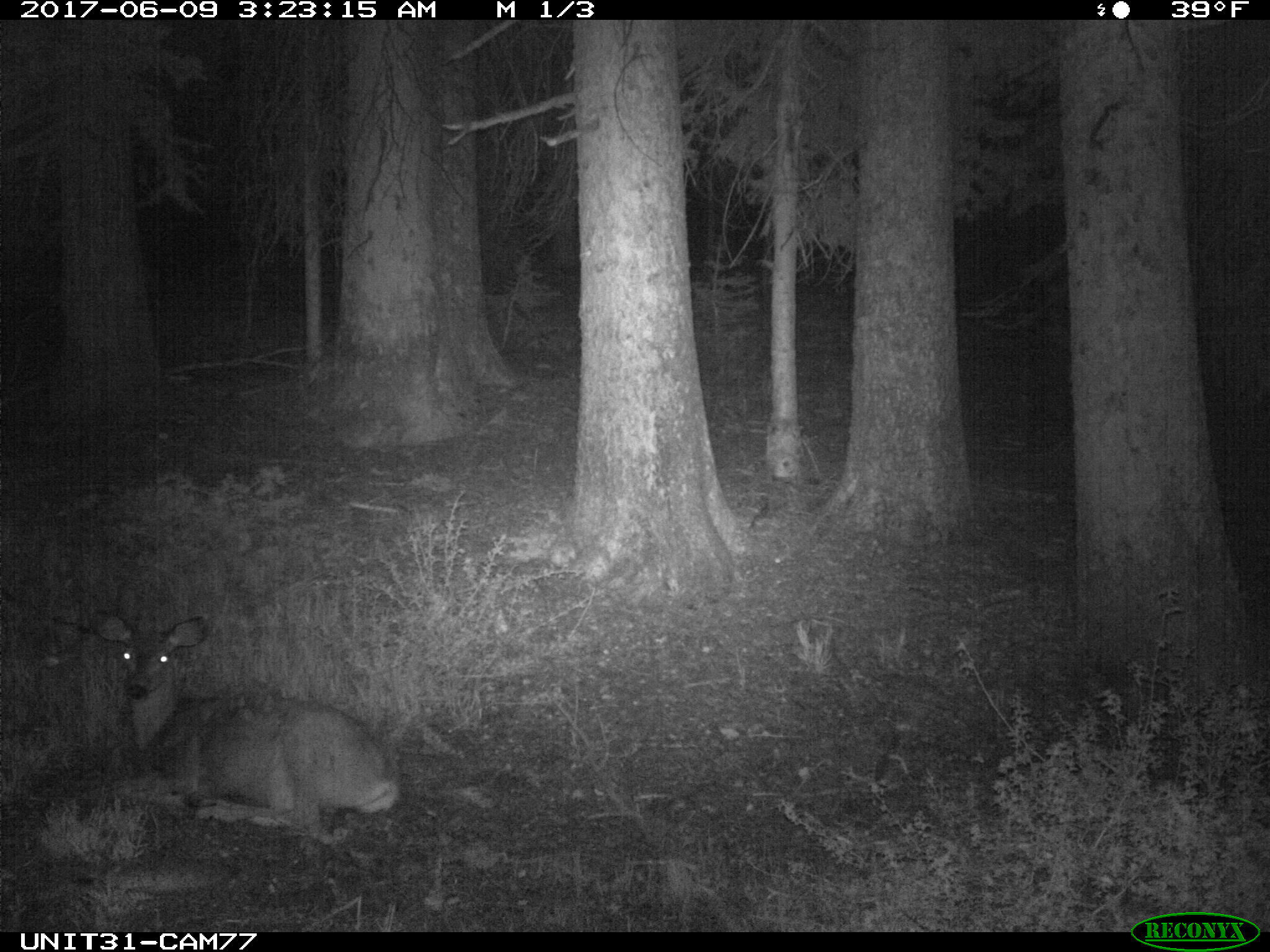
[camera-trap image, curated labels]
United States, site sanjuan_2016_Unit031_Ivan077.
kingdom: Animalia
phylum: Chordata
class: Mammalia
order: Artiodactyla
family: Cervidae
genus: Odocoileus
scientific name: Odocoileus hemionus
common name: mule deer